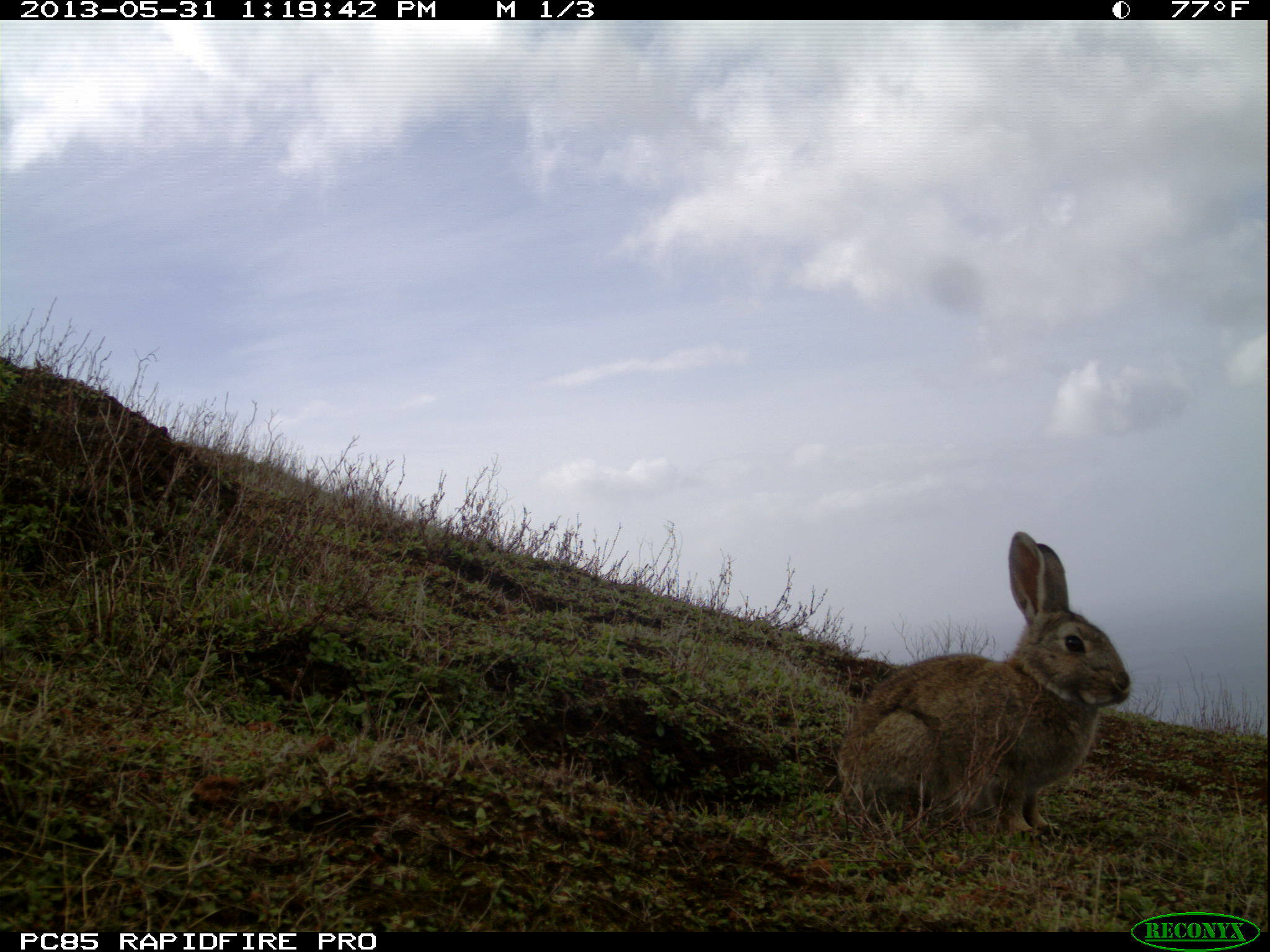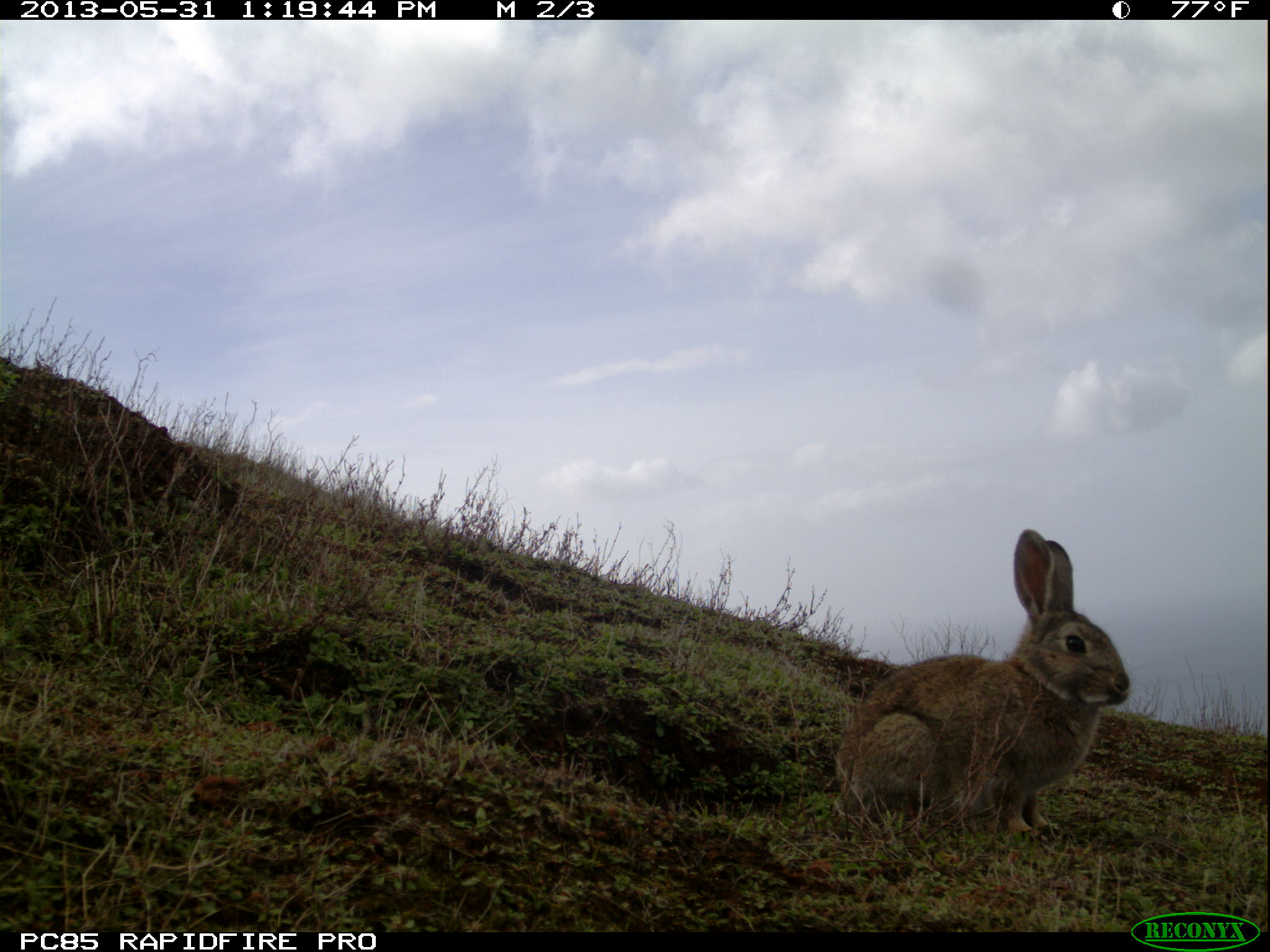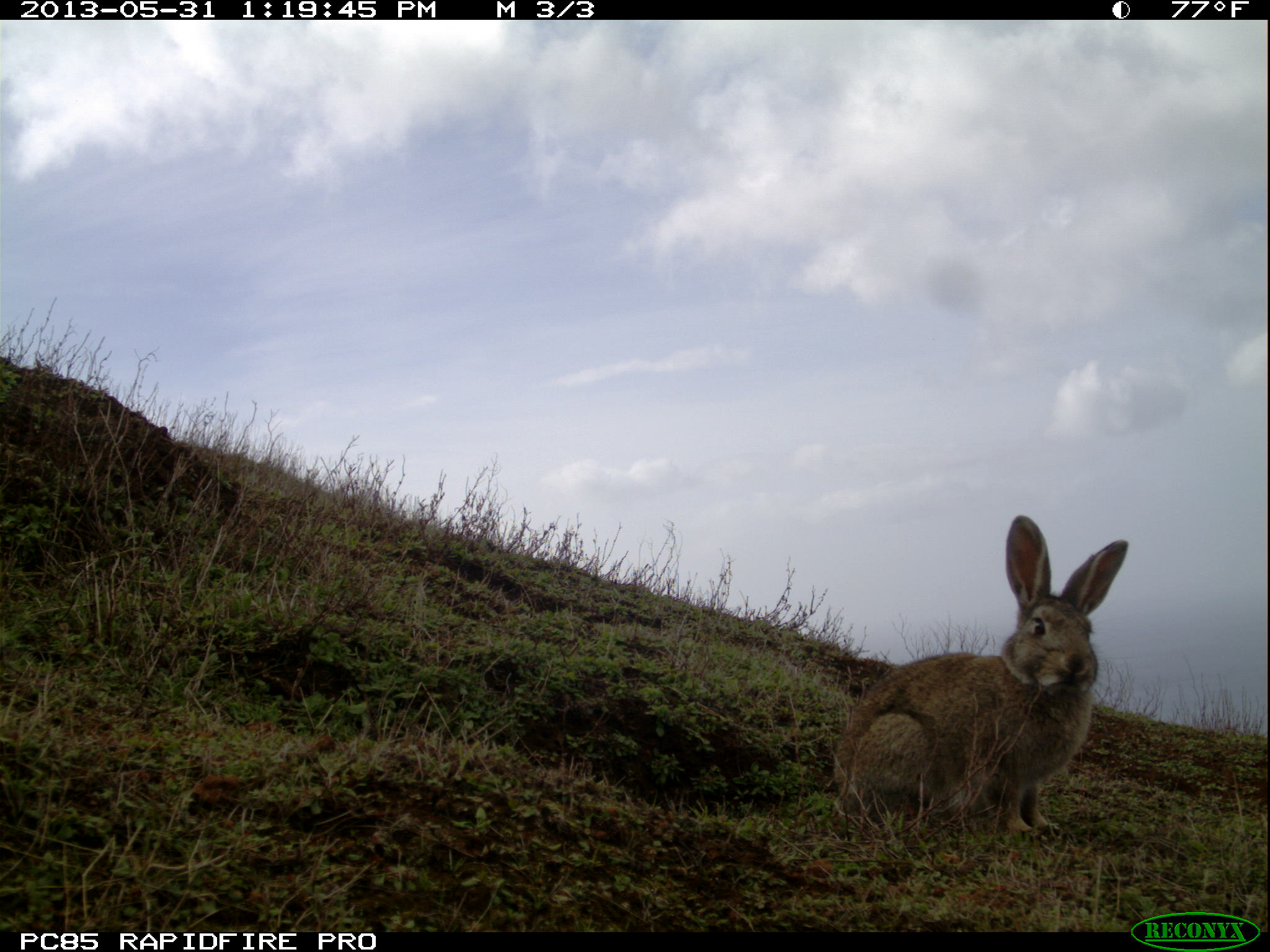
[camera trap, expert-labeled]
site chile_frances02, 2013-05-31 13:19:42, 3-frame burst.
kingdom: Animalia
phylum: Chordata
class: Mammalia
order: Lagomorpha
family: Leporidae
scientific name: Leporidae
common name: rabbits and hares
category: rabbit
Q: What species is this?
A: Rabbit (rabbits and hares) (Leporidae).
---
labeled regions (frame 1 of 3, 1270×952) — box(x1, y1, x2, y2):
rabbit: box(832, 532, 1131, 844)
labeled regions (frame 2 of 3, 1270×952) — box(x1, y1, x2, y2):
rabbit: box(832, 531, 1129, 848)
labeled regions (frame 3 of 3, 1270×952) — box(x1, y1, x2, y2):
rabbit: box(828, 518, 1130, 845)